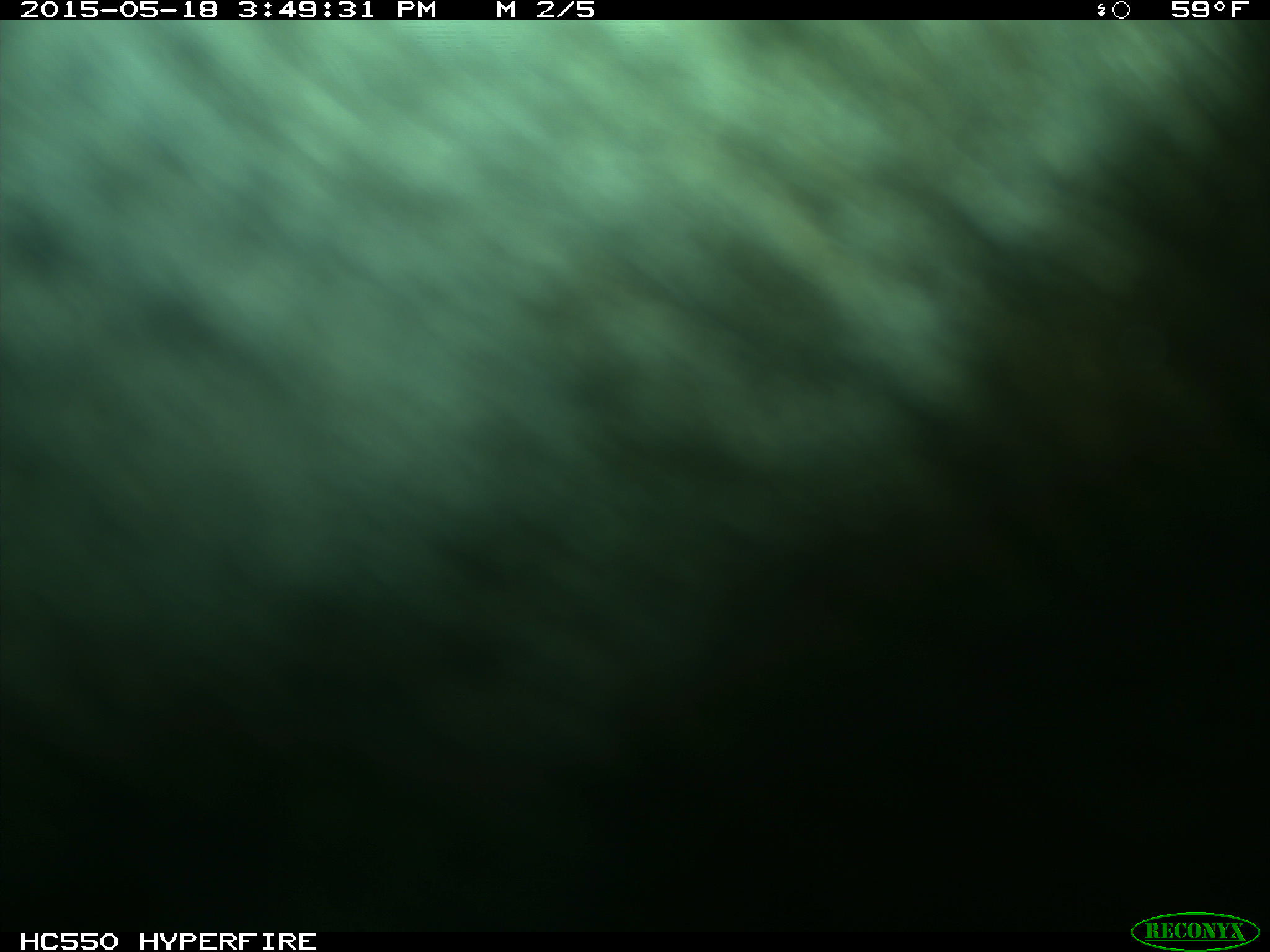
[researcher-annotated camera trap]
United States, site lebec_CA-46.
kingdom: Animalia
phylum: Chordata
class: Mammalia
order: Artiodactyla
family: Bovidae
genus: Bos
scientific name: Bos taurus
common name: domestic cow